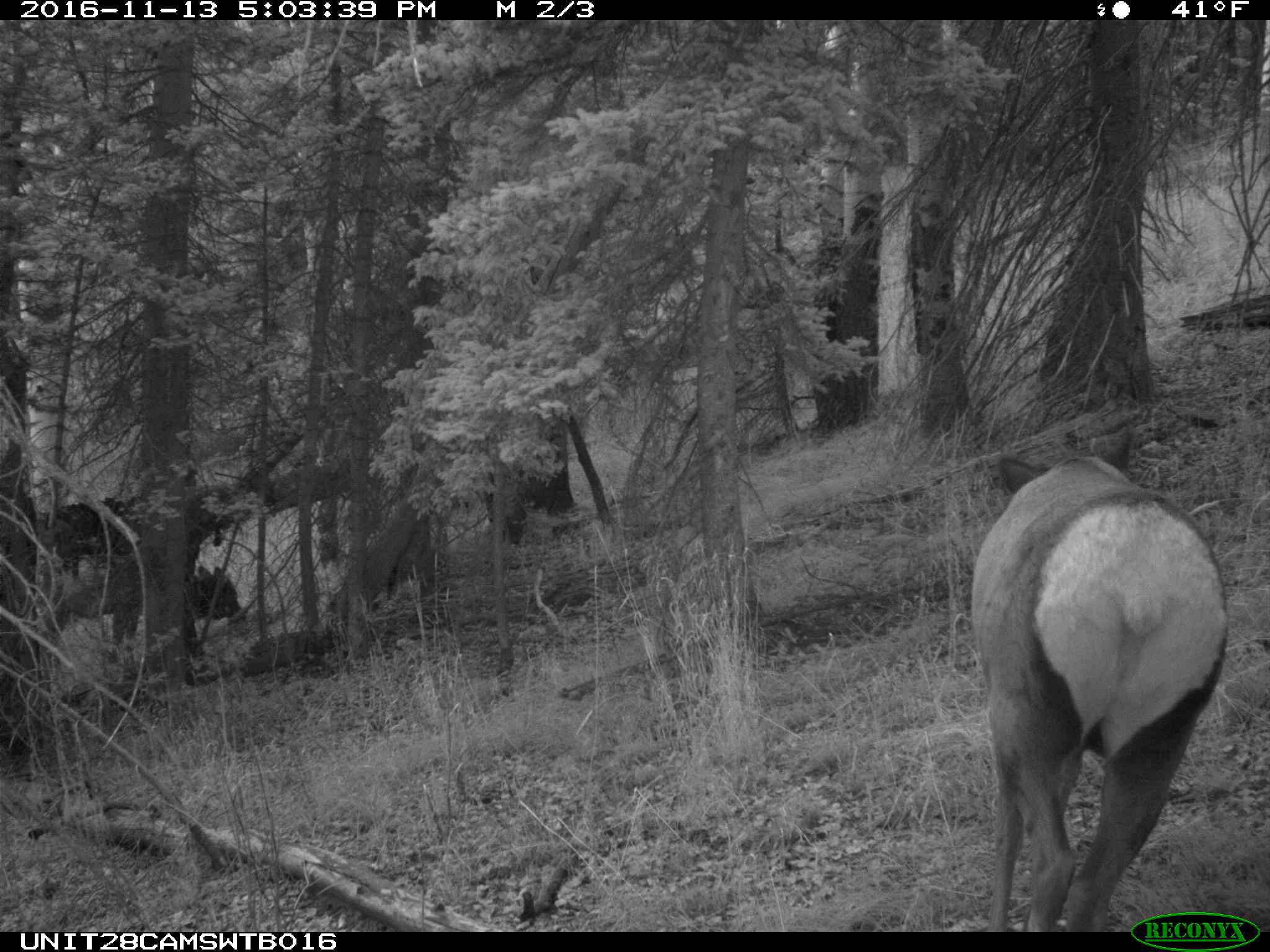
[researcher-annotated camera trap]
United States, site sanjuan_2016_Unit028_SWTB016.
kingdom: Animalia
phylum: Chordata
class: Mammalia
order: Artiodactyla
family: Cervidae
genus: Cervus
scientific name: Cervus elaphus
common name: red deer